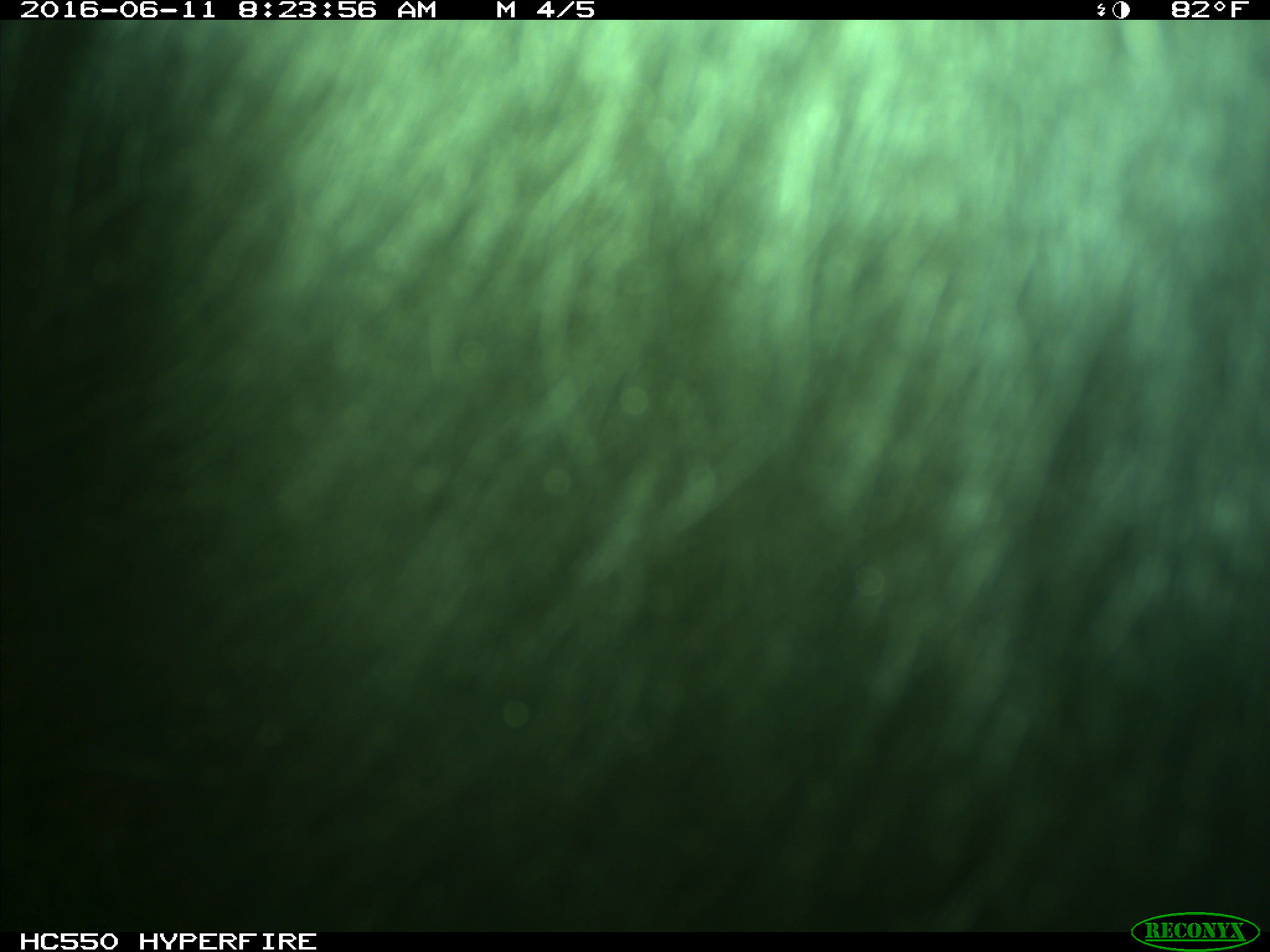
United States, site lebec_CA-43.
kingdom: Animalia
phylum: Chordata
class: Mammalia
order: Artiodactyla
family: Bovidae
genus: Bos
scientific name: Bos taurus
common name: domestic cow